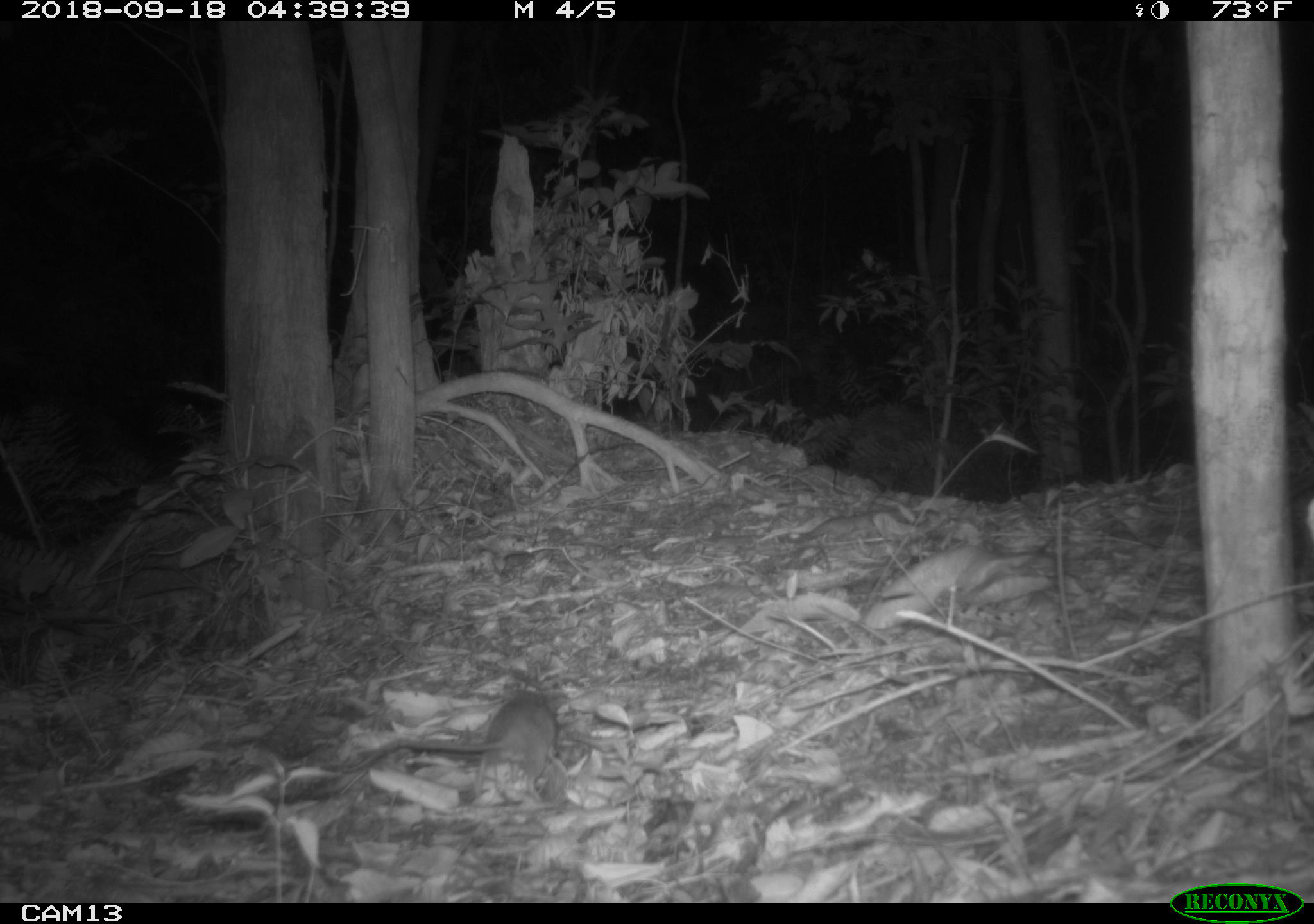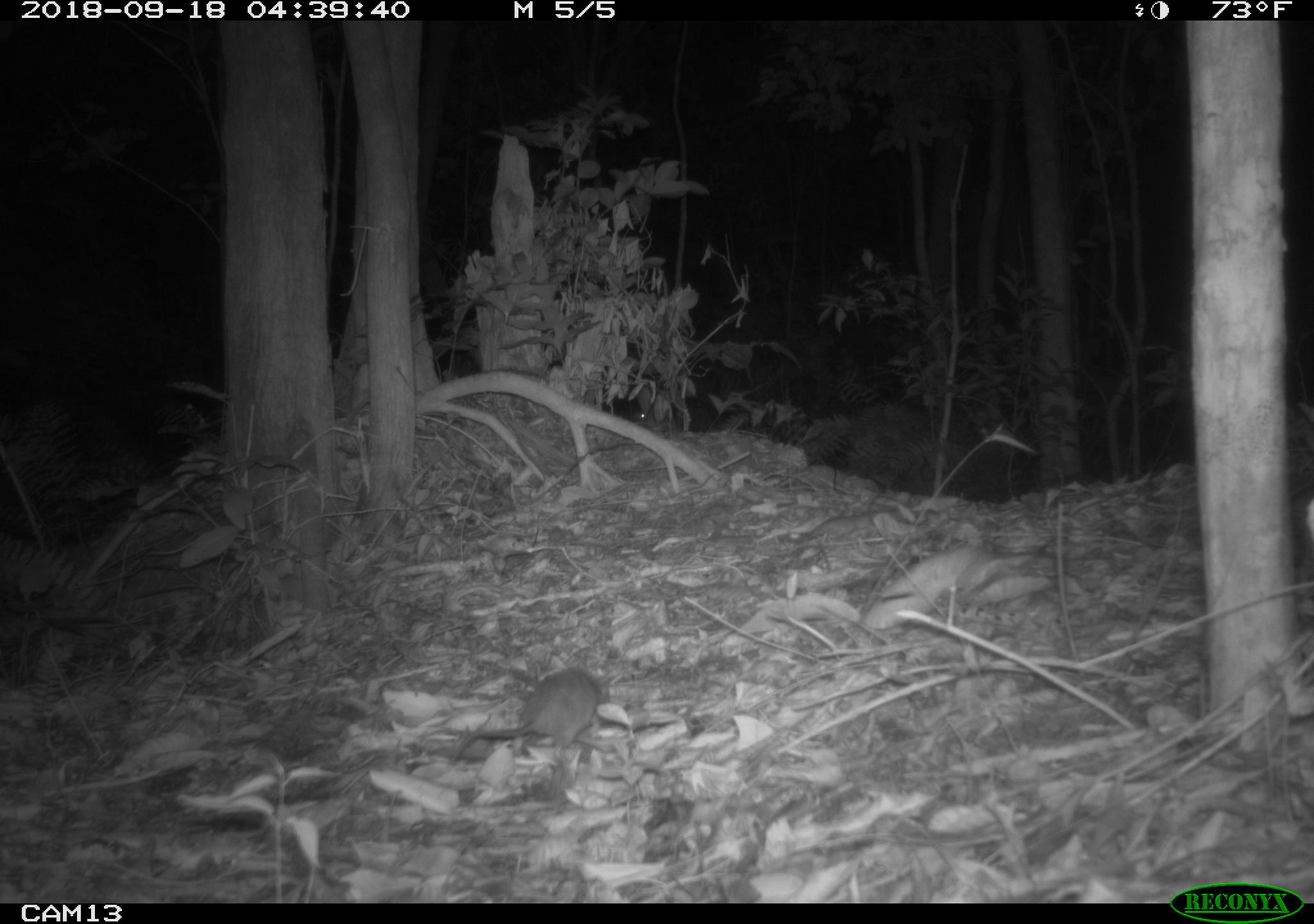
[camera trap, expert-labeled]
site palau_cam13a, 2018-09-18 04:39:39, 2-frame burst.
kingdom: Animalia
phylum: Chordata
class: Mammalia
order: Rodentia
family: Muridae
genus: Rattus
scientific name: Rattus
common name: rat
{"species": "rat (Rattus)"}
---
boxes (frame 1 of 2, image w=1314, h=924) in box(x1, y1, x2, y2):
rat: box(345, 676, 592, 792)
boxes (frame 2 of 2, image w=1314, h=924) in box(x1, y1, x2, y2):
rat: box(443, 668, 606, 773)